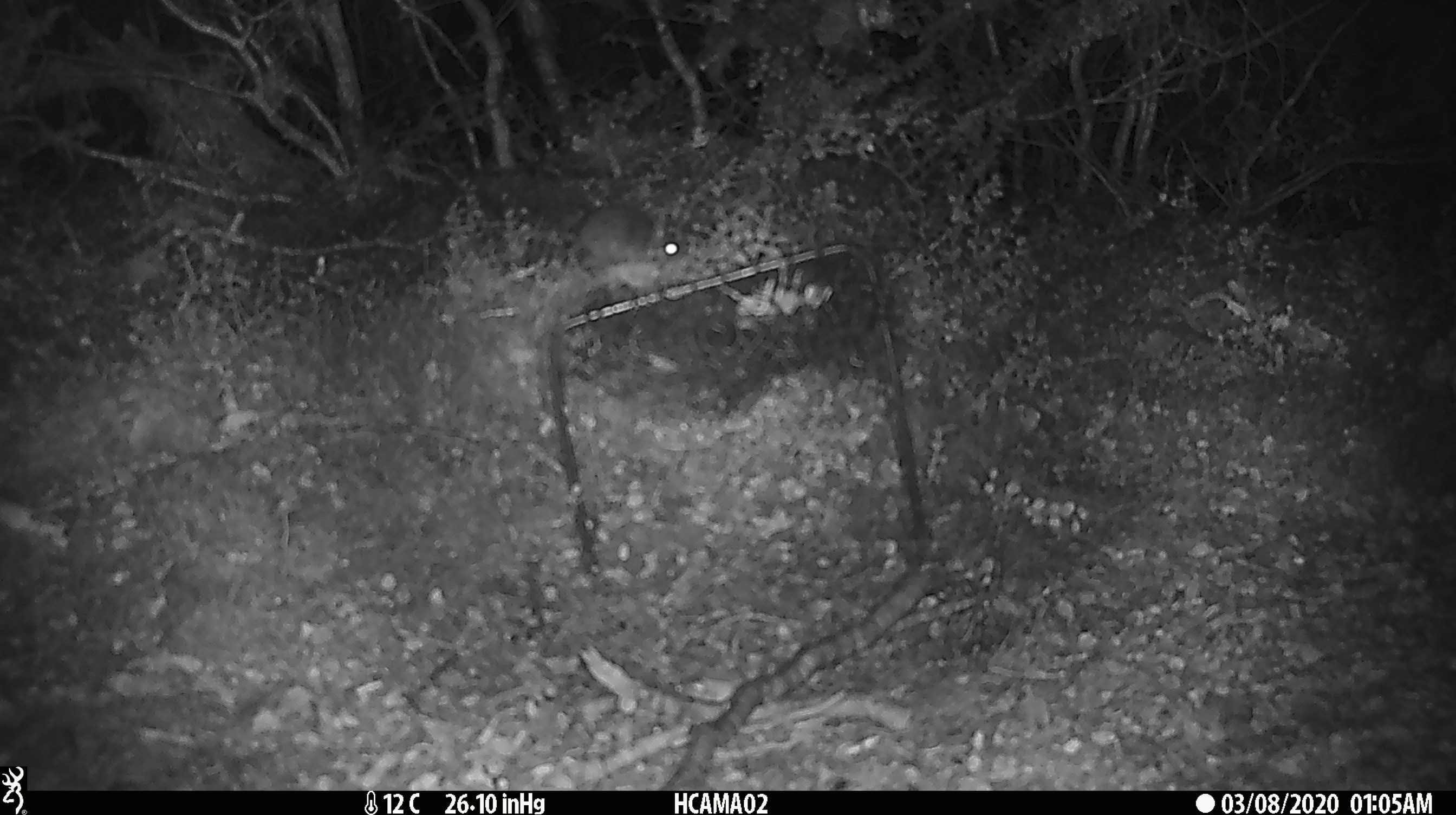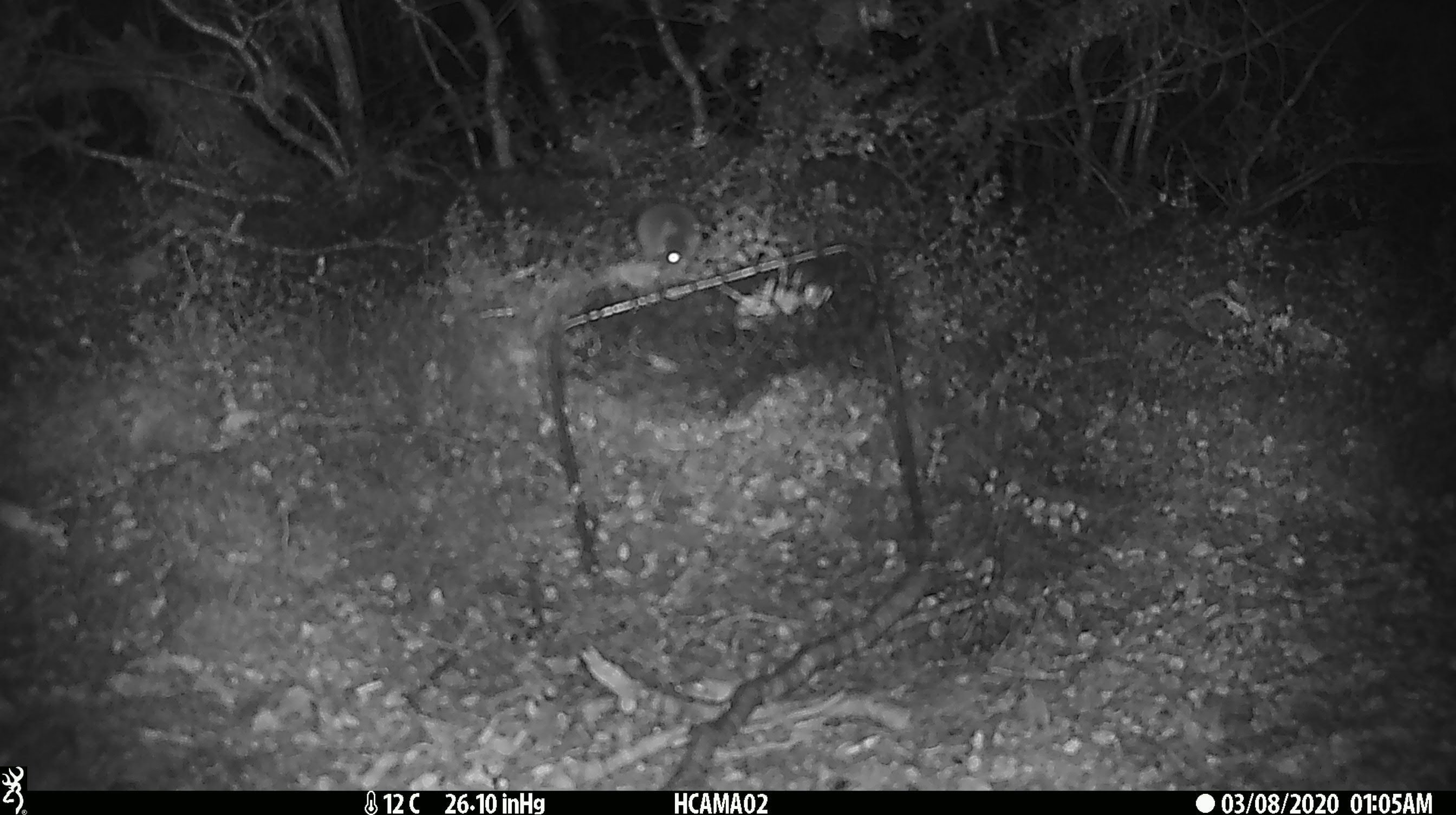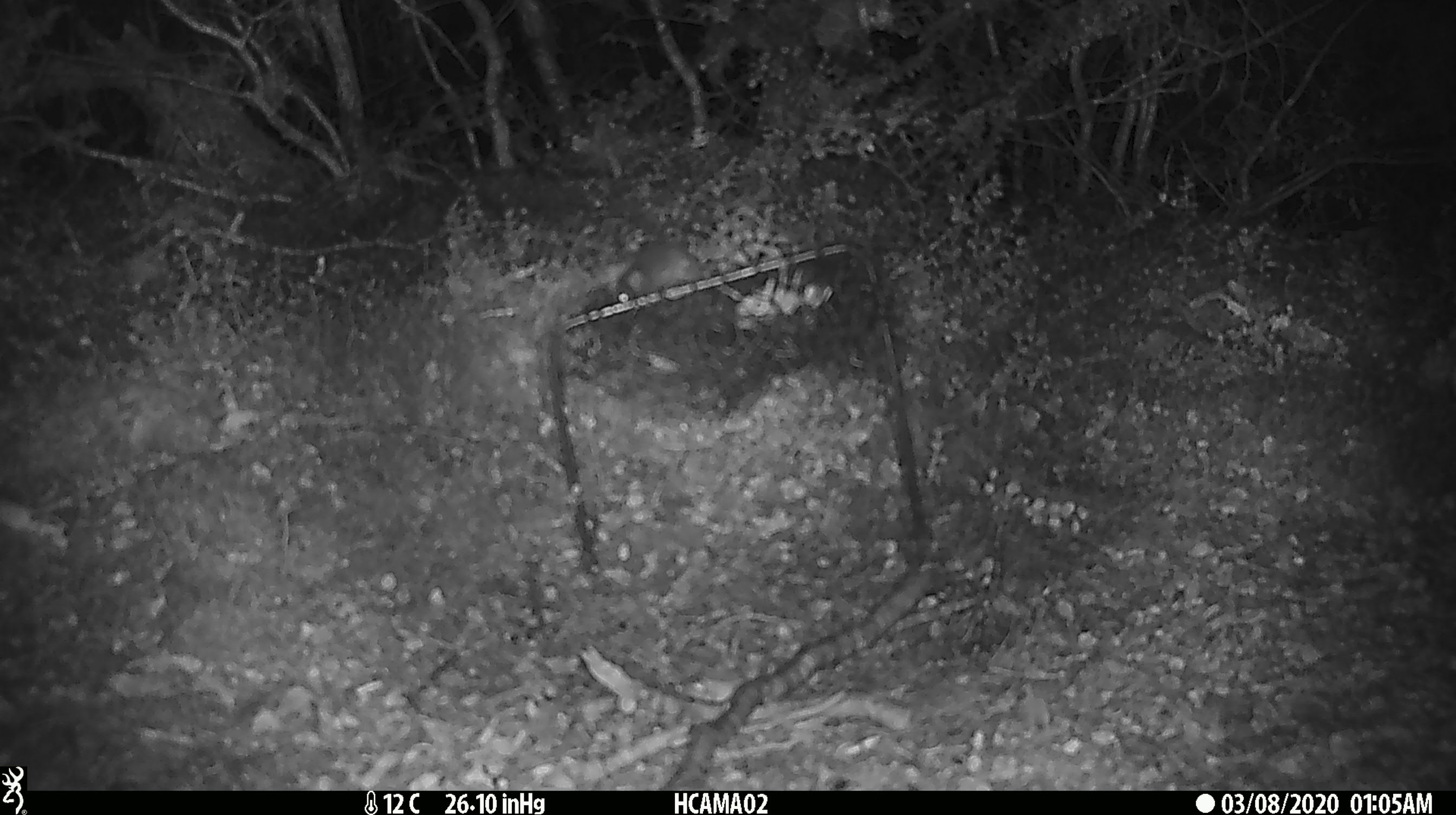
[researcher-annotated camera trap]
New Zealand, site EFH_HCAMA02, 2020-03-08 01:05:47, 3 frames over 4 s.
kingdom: Animalia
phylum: Chordata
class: Mammalia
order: Rodentia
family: Muridae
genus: Mus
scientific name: Mus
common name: mouse